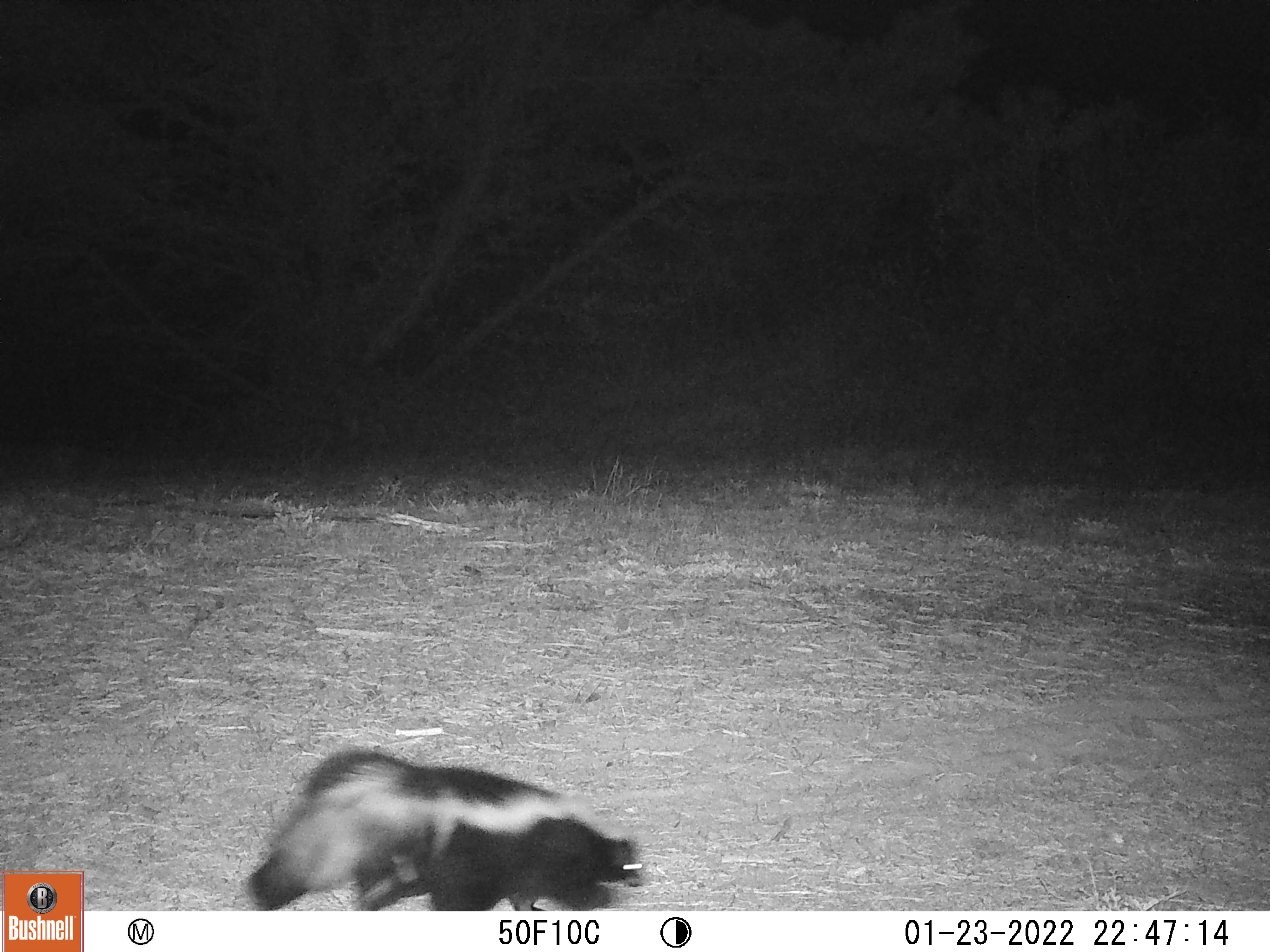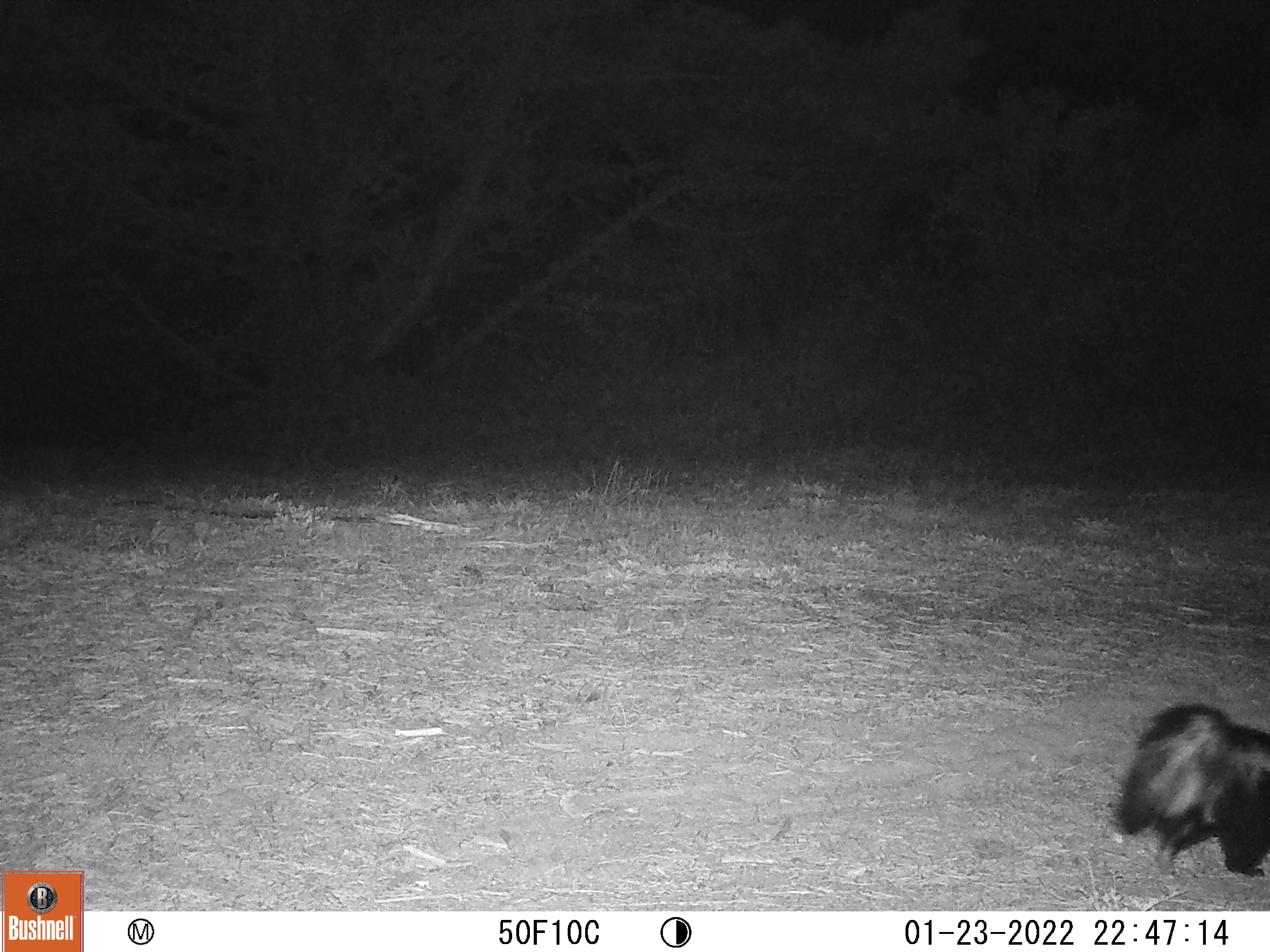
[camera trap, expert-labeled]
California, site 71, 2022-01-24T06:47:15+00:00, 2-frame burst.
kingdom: Animalia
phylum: Chordata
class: Mammalia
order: Carnivora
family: Mephitidae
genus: Mephitis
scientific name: Mephitis mephitis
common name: striped skunk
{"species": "striped skunk (Mephitis mephitis)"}